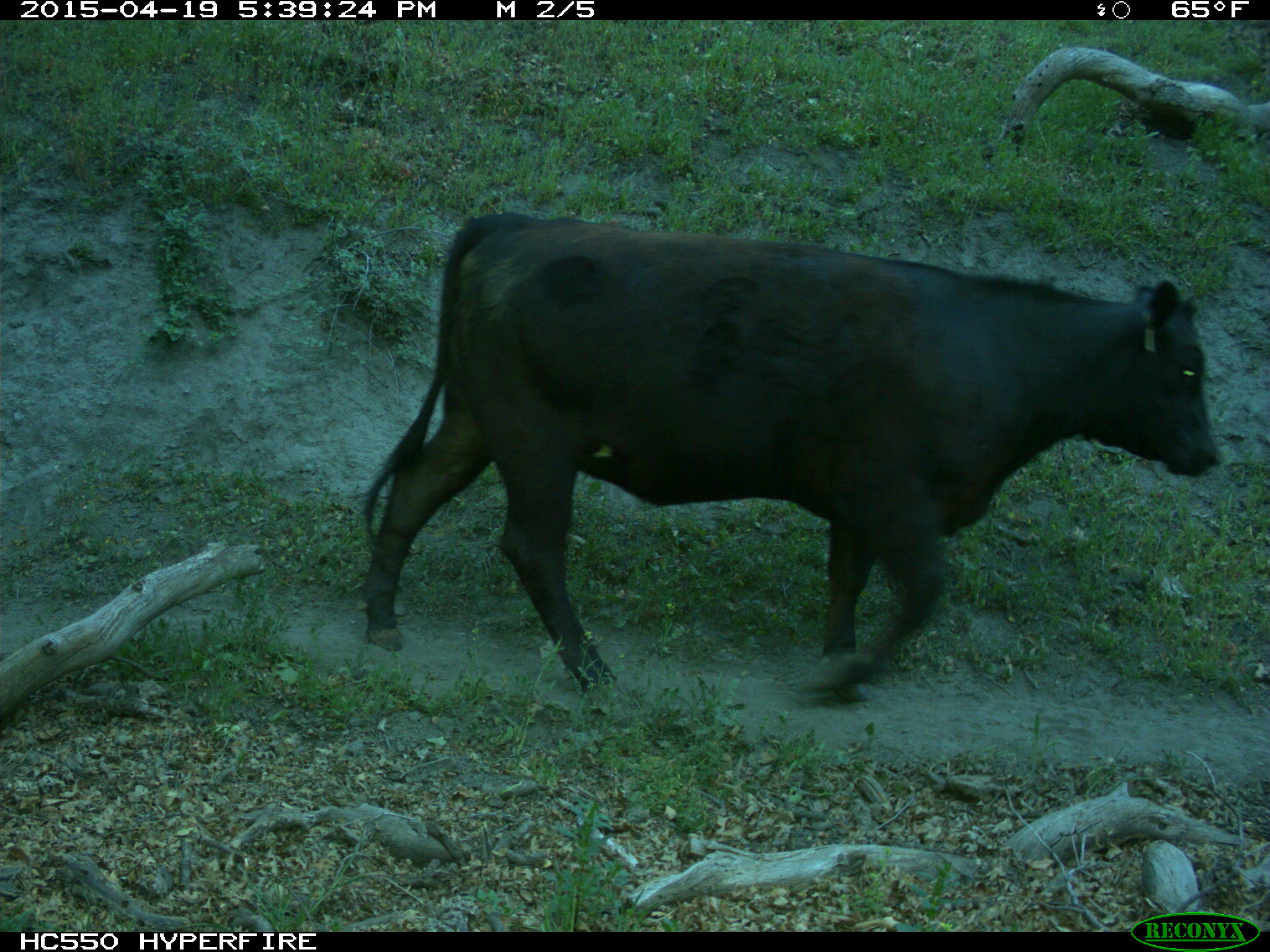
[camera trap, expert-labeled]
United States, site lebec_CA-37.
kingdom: Animalia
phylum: Chordata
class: Mammalia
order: Artiodactyla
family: Bovidae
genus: Bos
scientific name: Bos taurus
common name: domestic cow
Bos taurus (domestic cow).